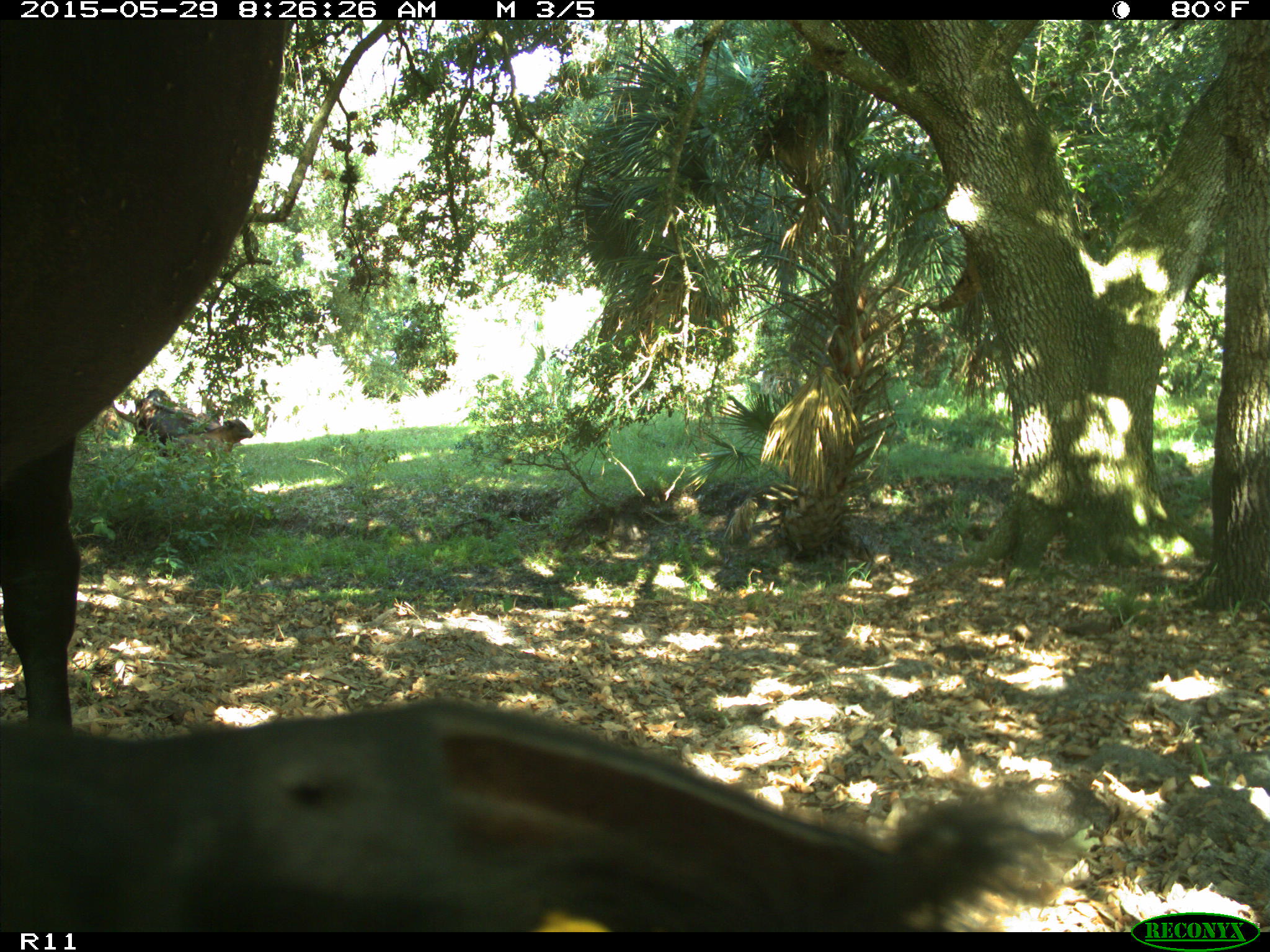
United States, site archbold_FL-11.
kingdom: Animalia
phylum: Chordata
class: Mammalia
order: Artiodactyla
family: Bovidae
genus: Bos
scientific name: Bos taurus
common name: domestic cow